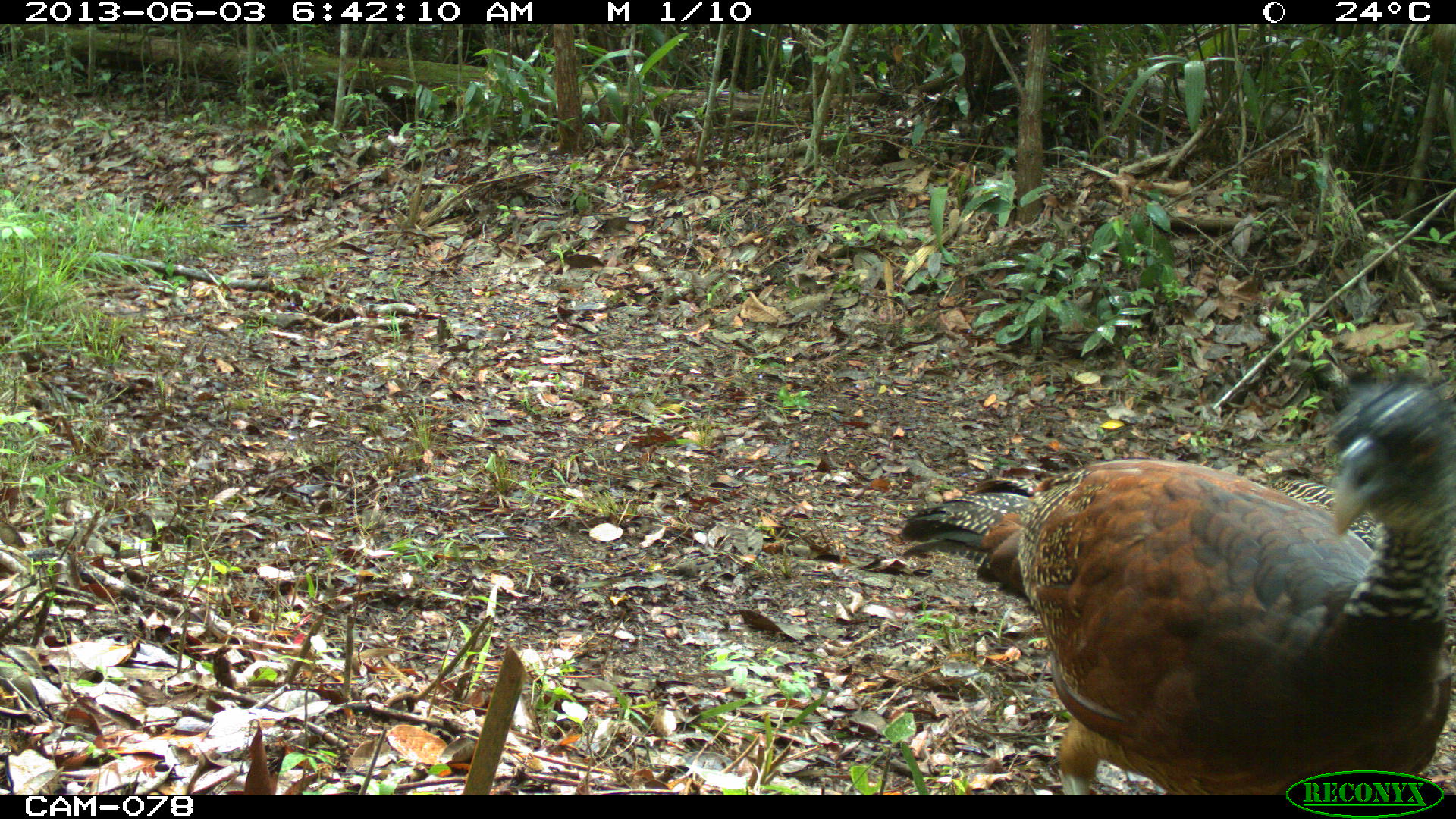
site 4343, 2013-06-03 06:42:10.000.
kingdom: Animalia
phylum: Chordata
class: Aves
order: Galliformes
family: Cracidae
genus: Crax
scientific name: Crax rubra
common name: great curassow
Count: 3.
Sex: female.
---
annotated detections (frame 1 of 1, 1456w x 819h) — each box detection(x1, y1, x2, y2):
crax rubra: detection(901, 375, 1454, 793)